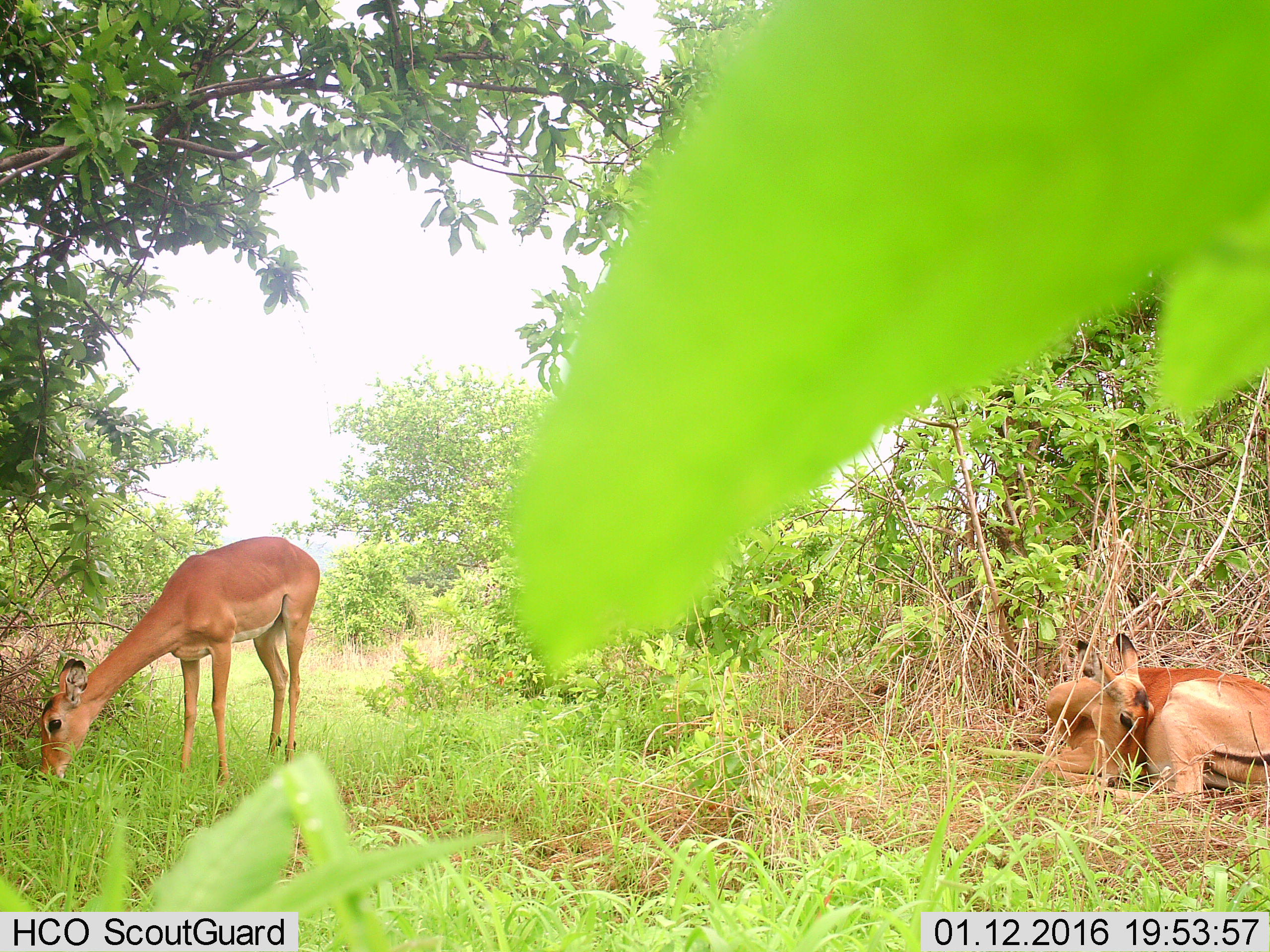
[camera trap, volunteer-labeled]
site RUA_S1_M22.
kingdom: Animalia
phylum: Chordata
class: Mammalia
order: Artiodactyla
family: Bovidae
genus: Aepyceros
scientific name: Aepyceros melampus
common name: impala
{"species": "impala (Aepyceros melampus)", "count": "2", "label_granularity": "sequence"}